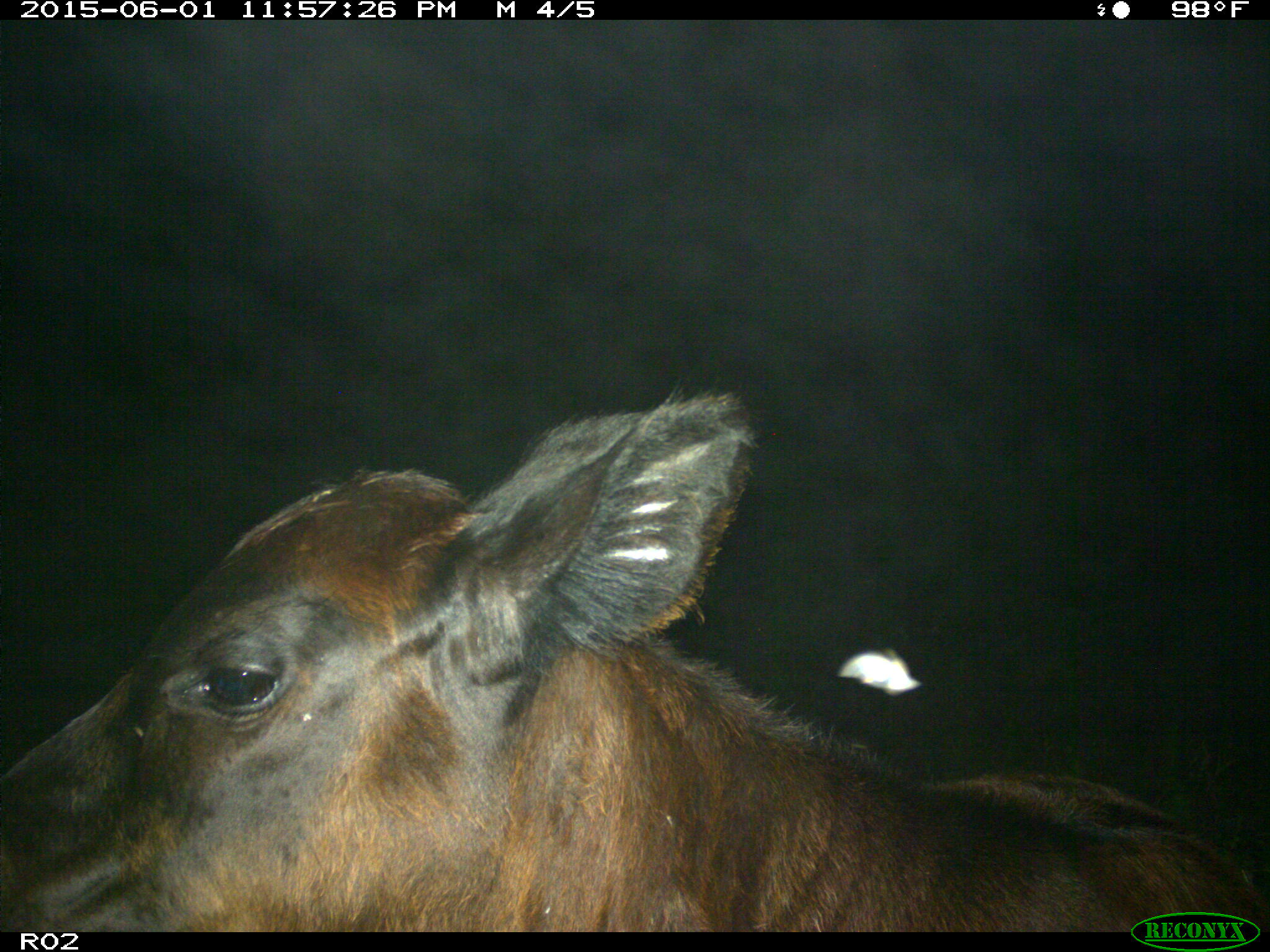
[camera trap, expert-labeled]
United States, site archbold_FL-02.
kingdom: Animalia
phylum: Chordata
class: Mammalia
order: Artiodactyla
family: Bovidae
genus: Bos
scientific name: Bos taurus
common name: domestic cow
Bos taurus (domestic cow).